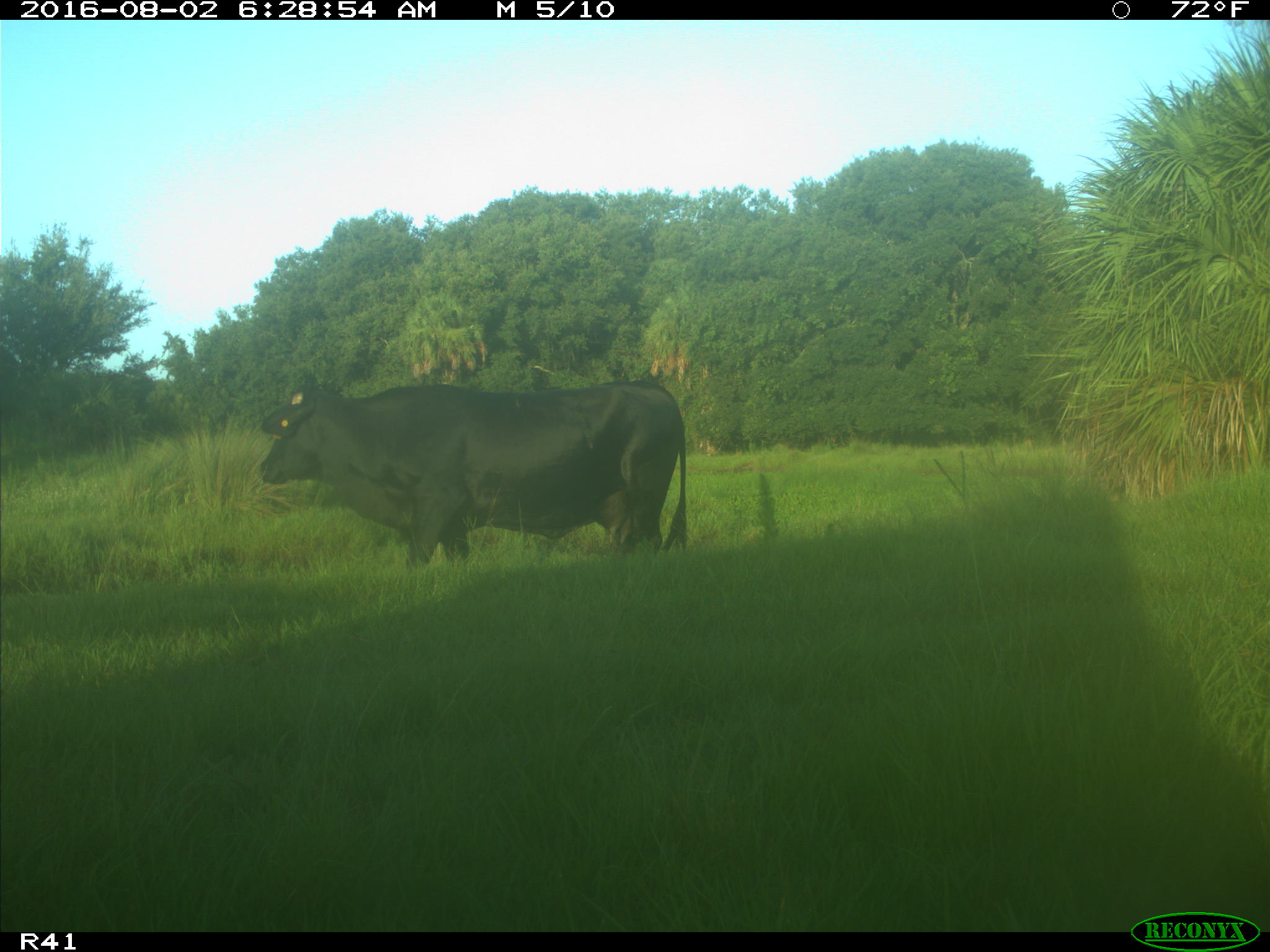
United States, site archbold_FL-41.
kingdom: Animalia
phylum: Chordata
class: Mammalia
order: Artiodactyla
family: Bovidae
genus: Bos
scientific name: Bos taurus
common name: domestic cow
Bos taurus (domestic cow).